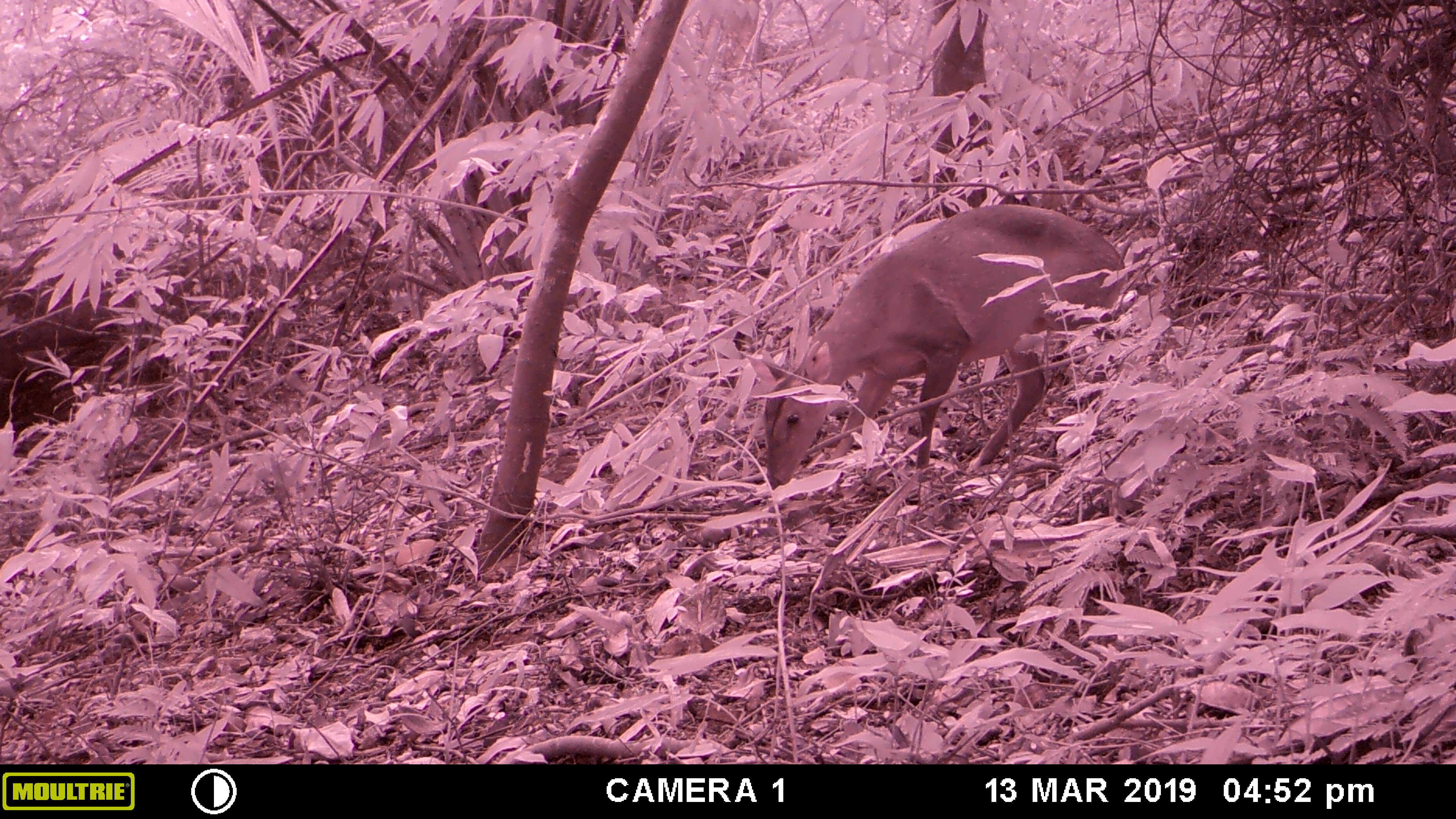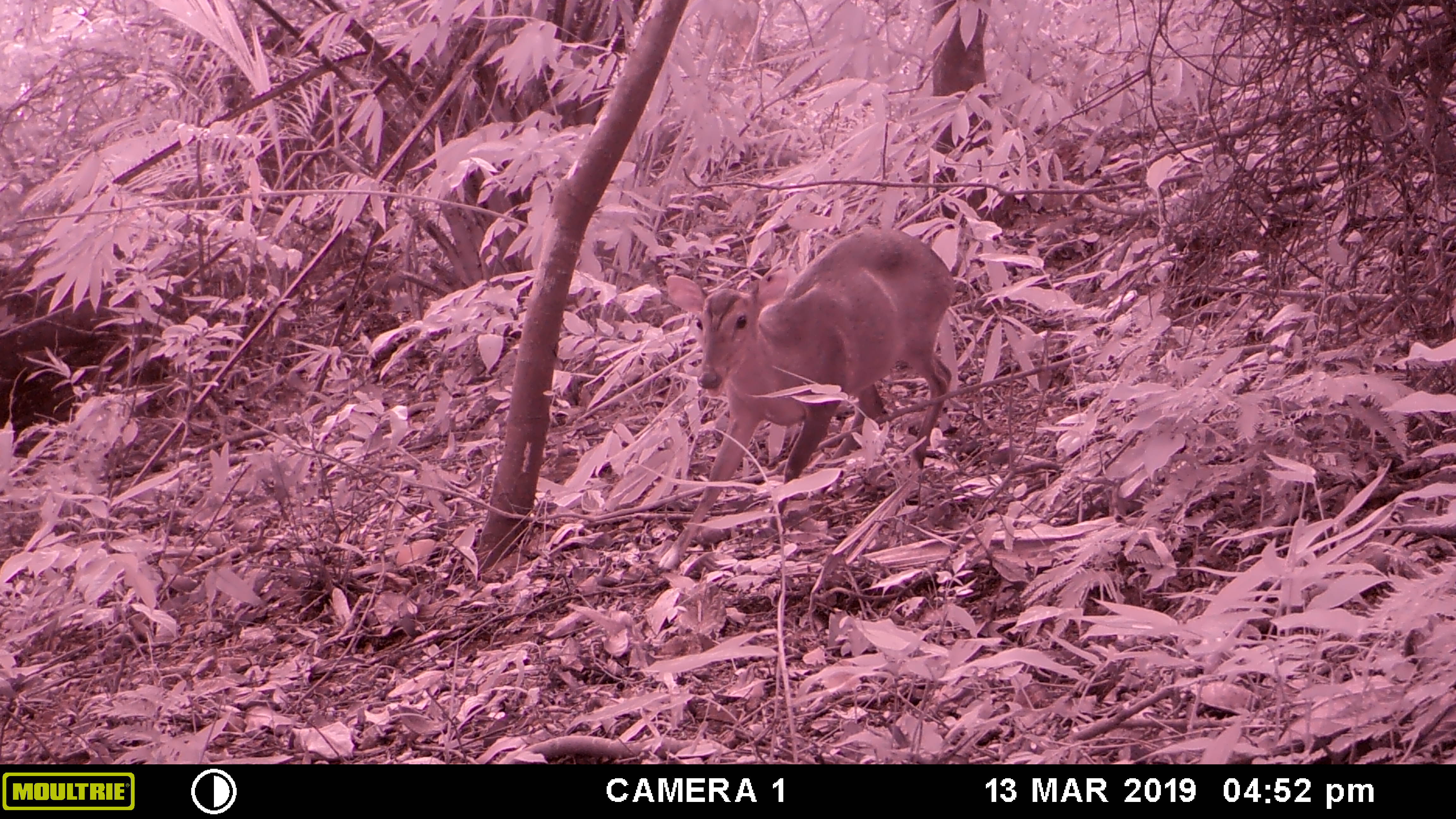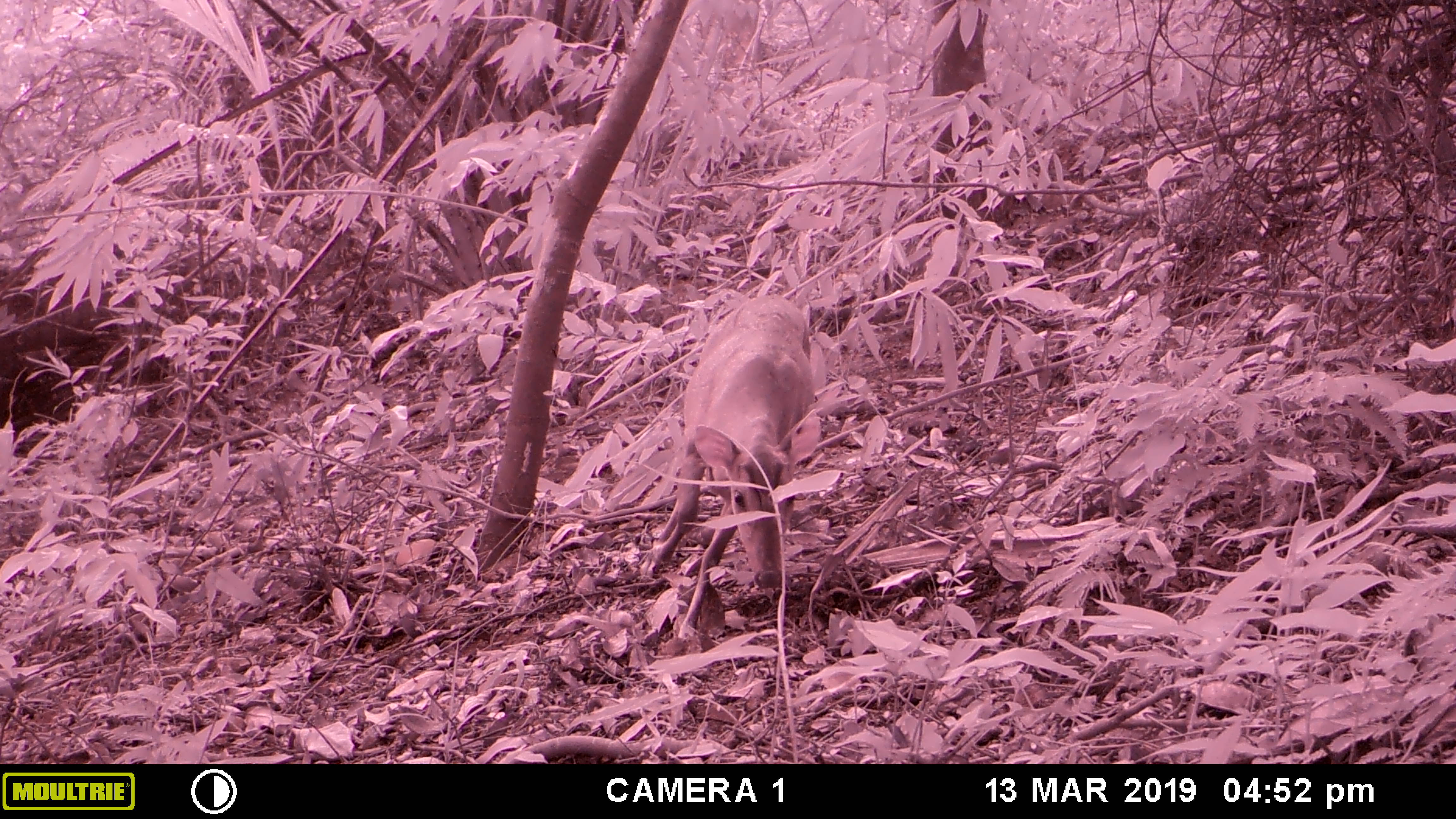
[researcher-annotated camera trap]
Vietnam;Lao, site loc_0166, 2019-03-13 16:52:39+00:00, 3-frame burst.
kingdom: Animalia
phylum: Chordata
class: Mammalia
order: Artiodactyla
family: Cervidae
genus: Muntiacus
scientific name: Muntiacus vuquangensis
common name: large-antlered muntjac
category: large antlered muntjac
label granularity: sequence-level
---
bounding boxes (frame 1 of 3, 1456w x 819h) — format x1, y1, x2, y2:
large antlered muntjac: 744, 203, 1129, 491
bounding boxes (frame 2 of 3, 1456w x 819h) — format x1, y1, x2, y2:
large antlered muntjac: 655, 225, 956, 572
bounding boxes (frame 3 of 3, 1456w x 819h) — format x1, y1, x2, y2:
large antlered muntjac: 638, 291, 821, 640